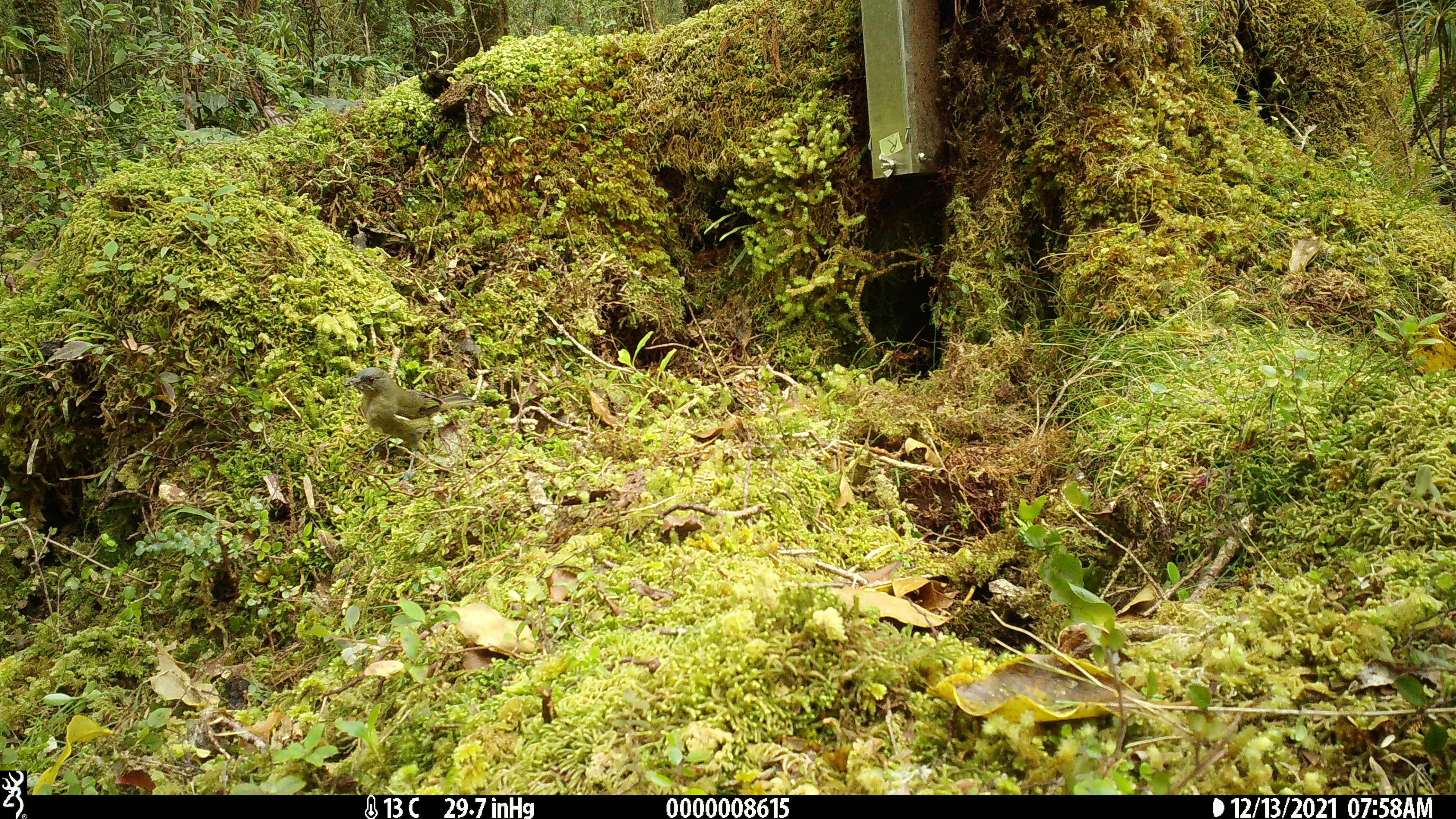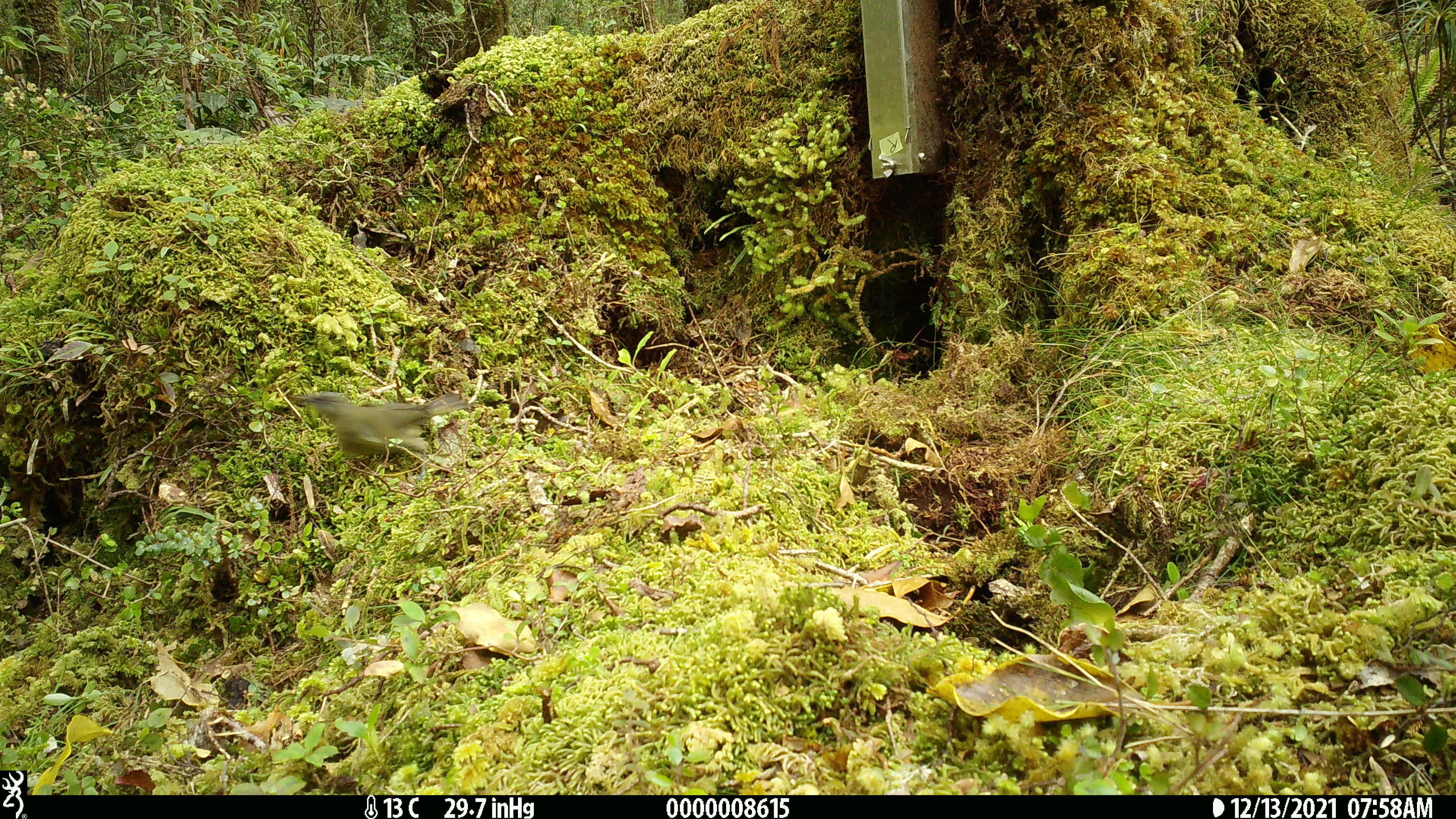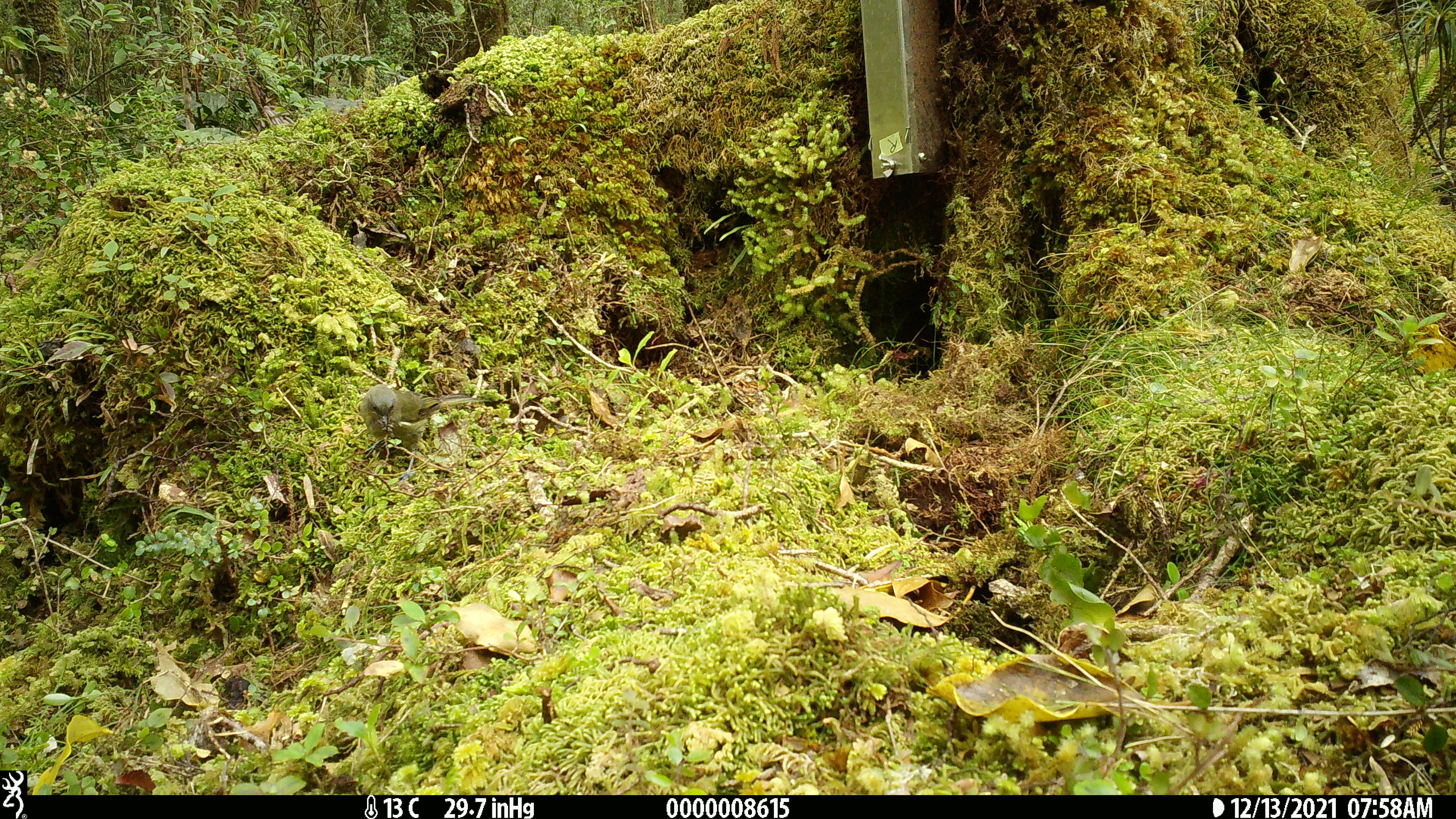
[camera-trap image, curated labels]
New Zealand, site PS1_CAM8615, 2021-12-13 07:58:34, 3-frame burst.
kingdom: Animalia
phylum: Chordata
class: Aves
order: Passeriformes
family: Meliphagidae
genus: Anthornis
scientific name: Anthornis melanura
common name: new zealand bellbird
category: bellbird